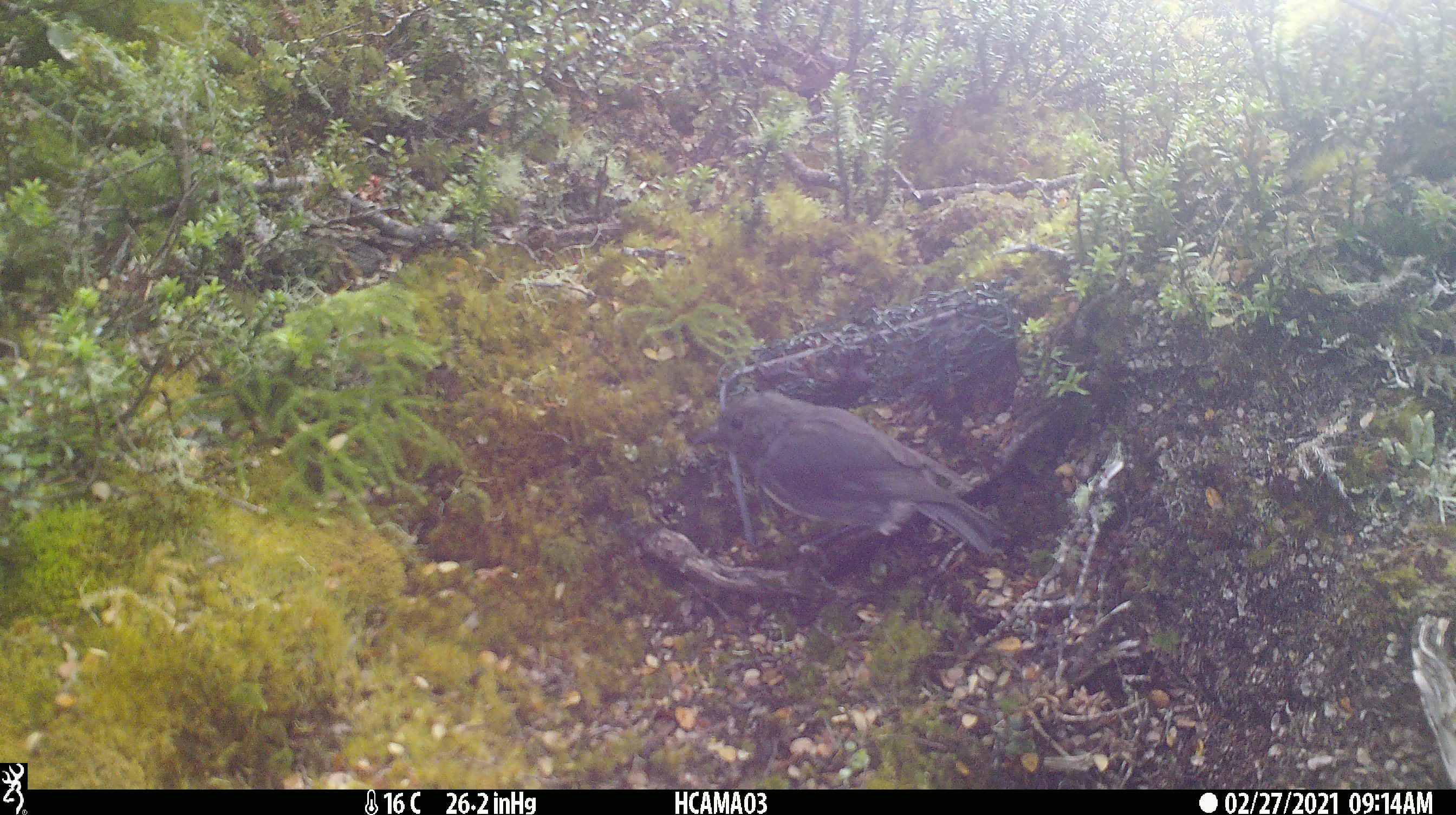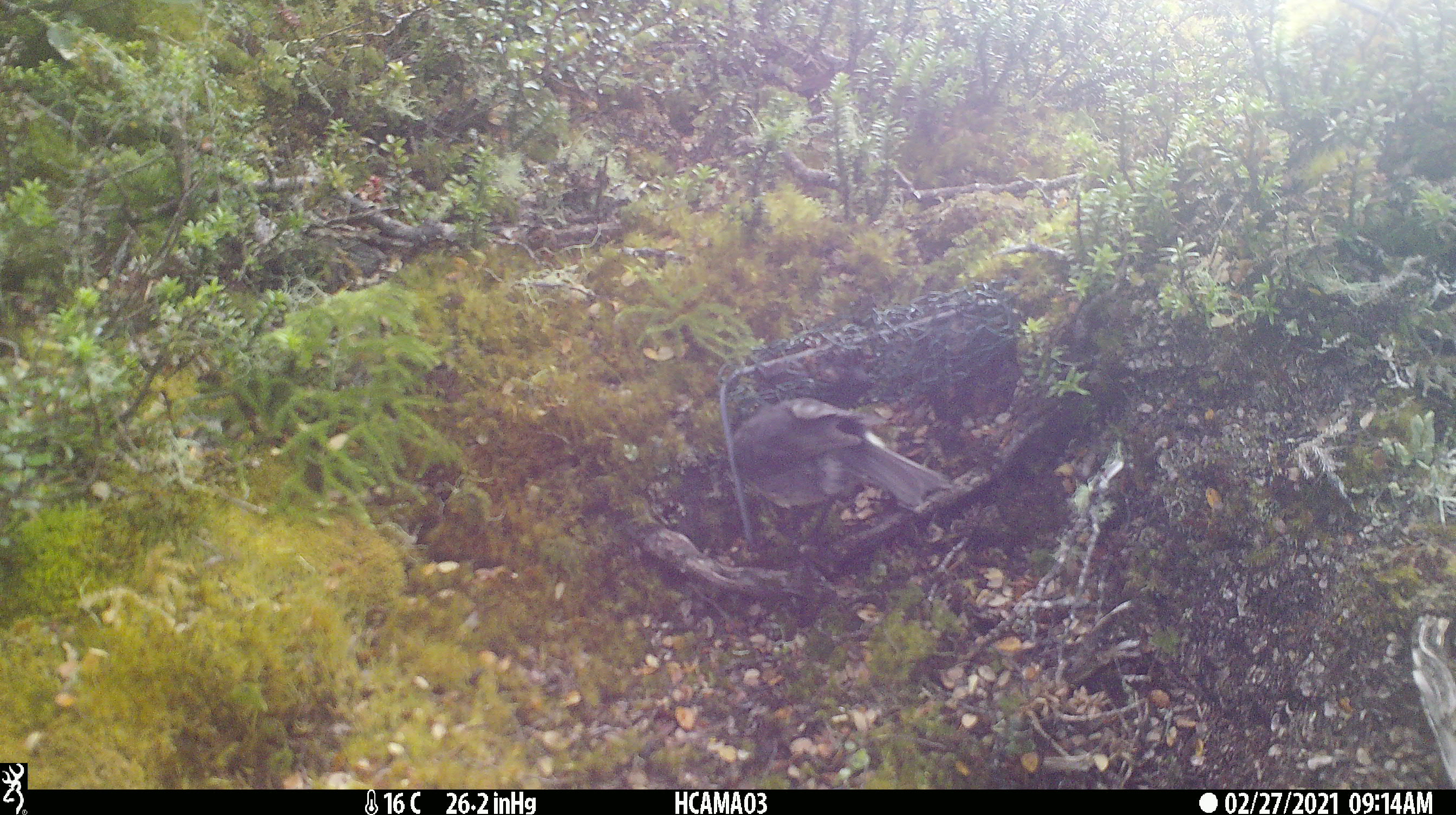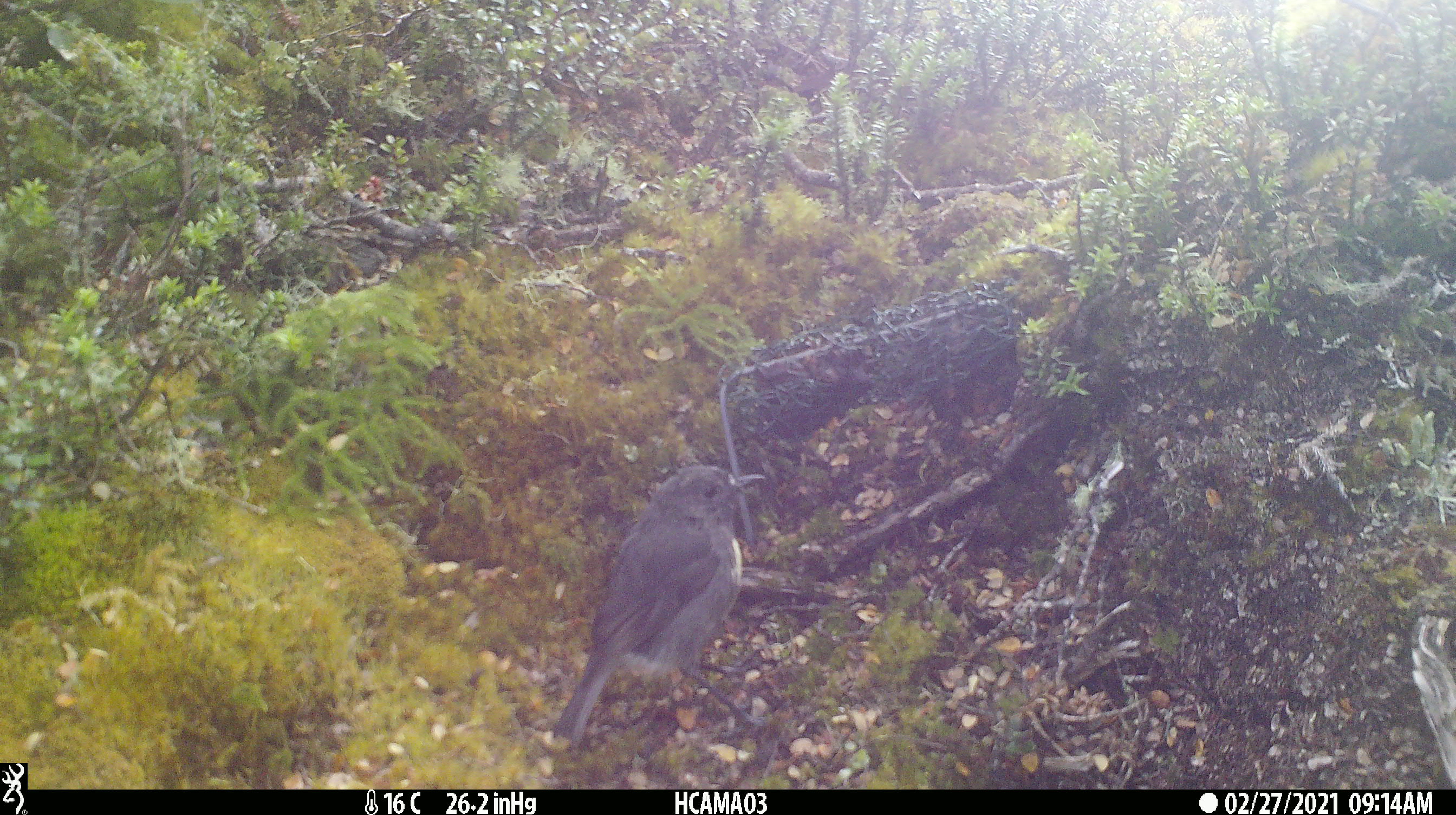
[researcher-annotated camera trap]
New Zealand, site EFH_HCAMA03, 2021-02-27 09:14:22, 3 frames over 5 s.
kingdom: Animalia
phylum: Chordata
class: Aves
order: Passeriformes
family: Petroicidae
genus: Petroica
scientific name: Petroica australis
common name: new zealand robin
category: robin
Robin (new zealand robin) (Petroica australis).